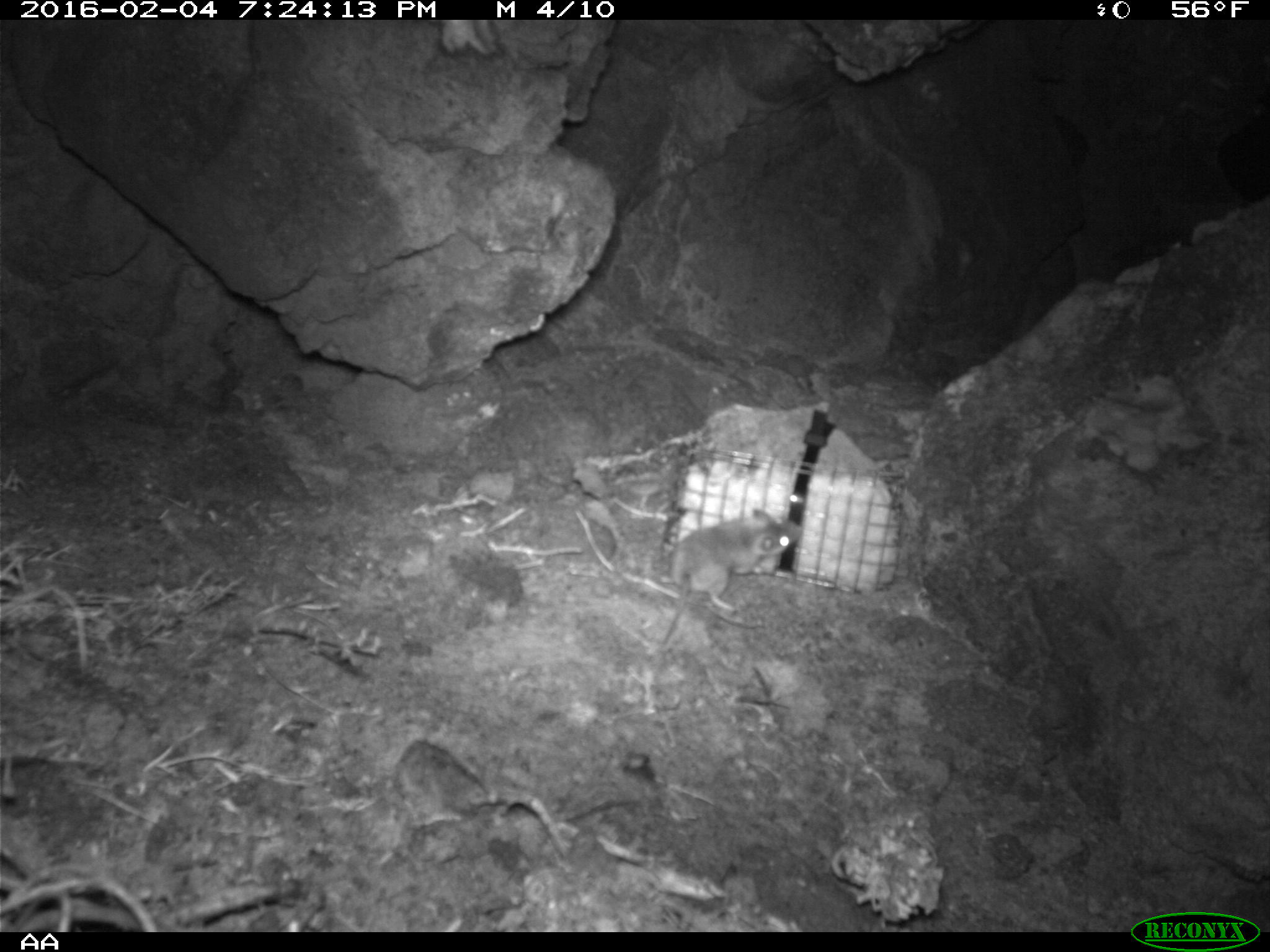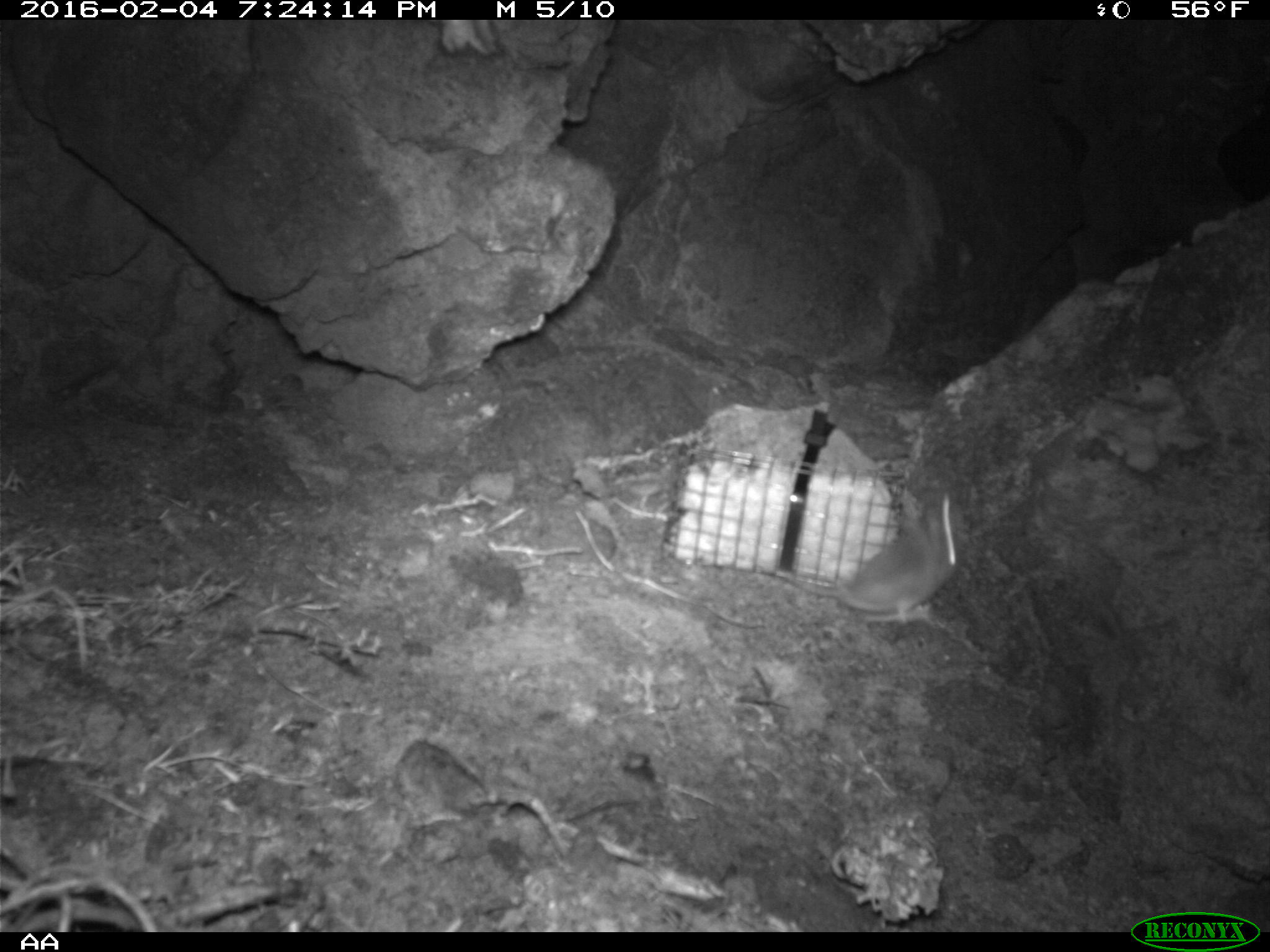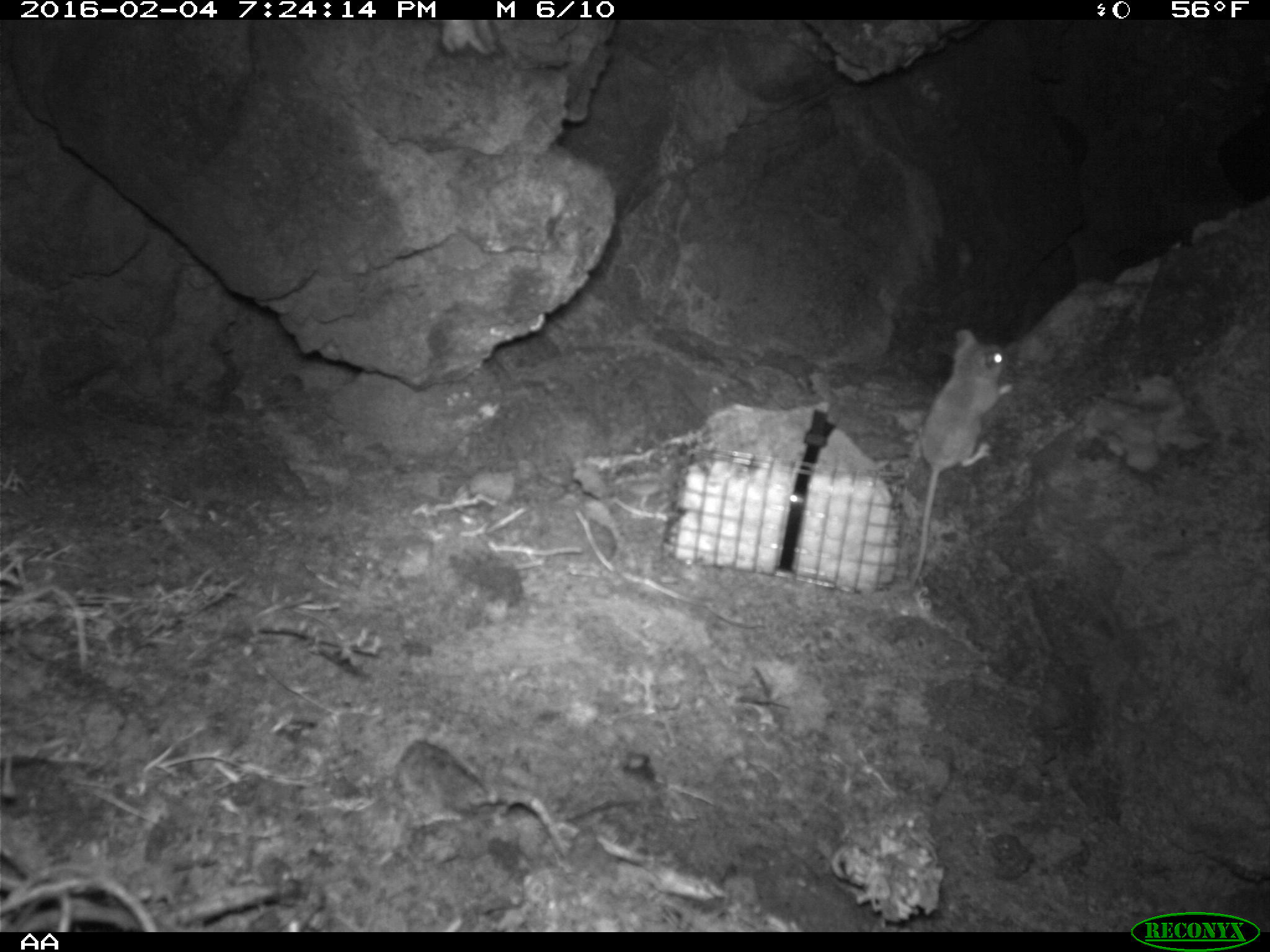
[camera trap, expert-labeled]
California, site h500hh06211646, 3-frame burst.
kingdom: Animalia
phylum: Chordata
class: Mammalia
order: Rodentia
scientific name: Rodentia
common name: rodent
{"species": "rodent (Rodentia)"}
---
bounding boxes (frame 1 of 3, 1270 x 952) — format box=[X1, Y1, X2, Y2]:
rodent: box=[660, 509, 804, 643]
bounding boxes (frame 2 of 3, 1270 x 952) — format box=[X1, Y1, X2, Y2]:
rodent: box=[783, 467, 956, 622]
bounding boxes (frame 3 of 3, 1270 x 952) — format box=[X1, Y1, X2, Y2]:
rodent: box=[908, 329, 1014, 584]